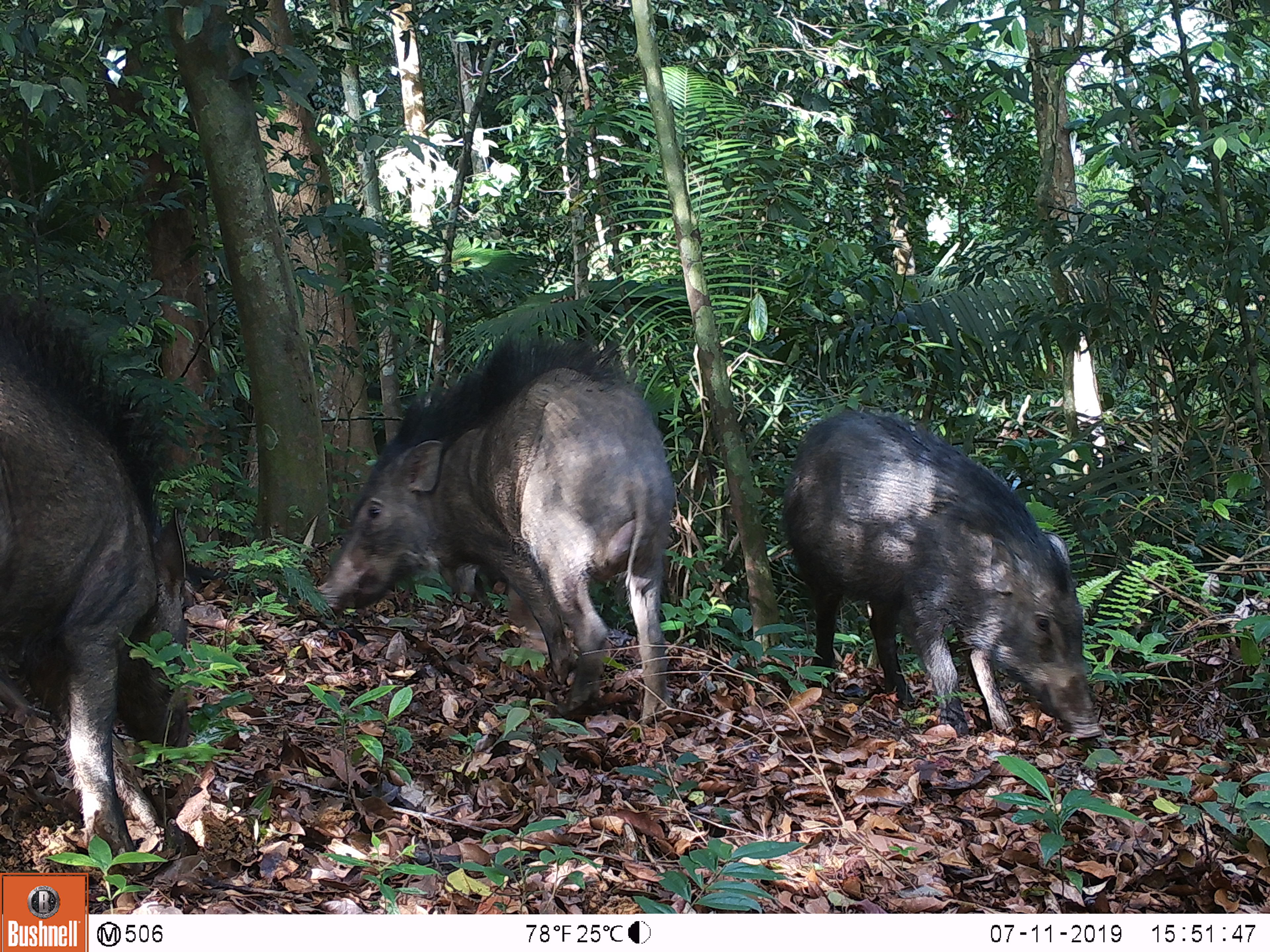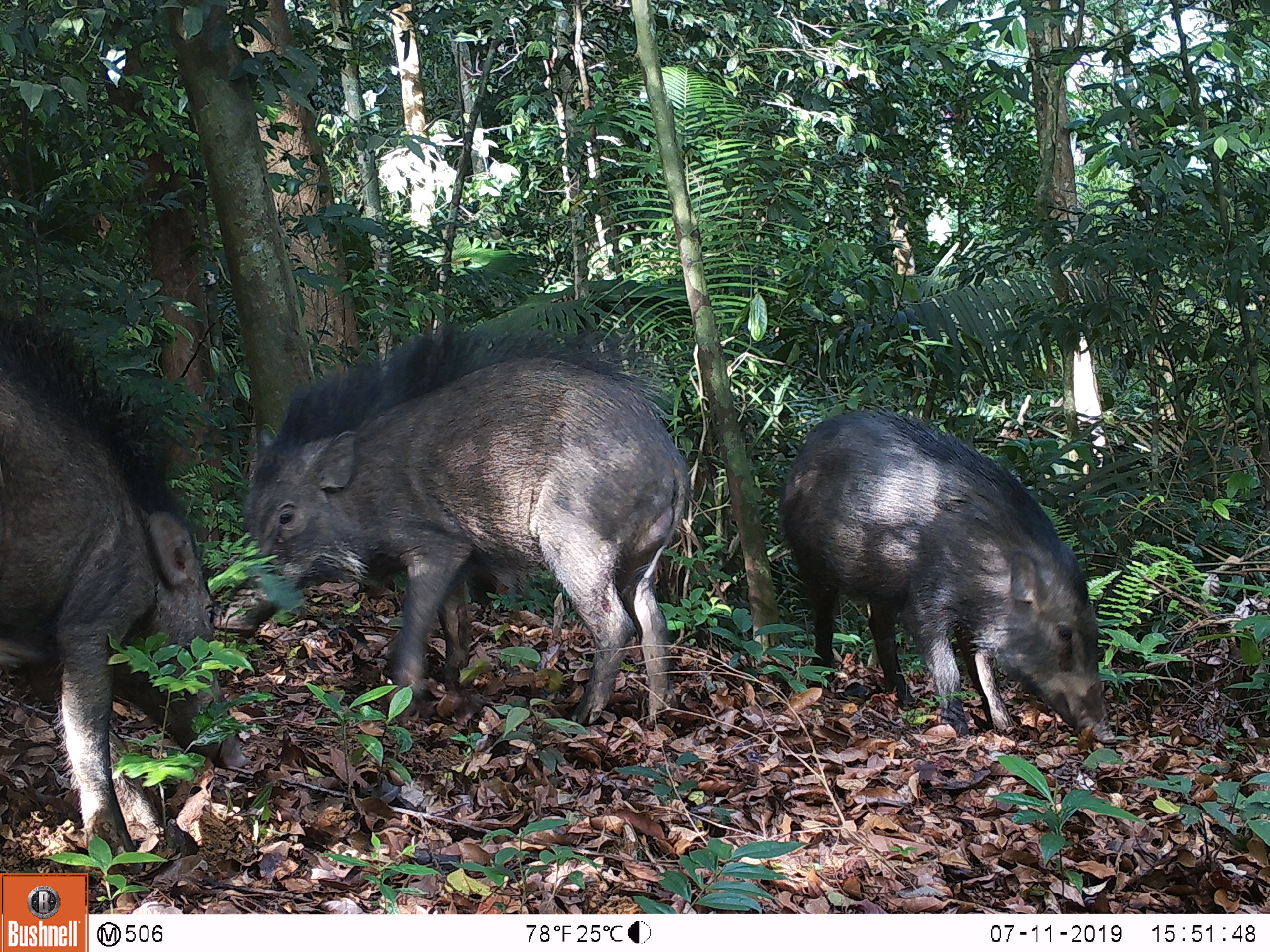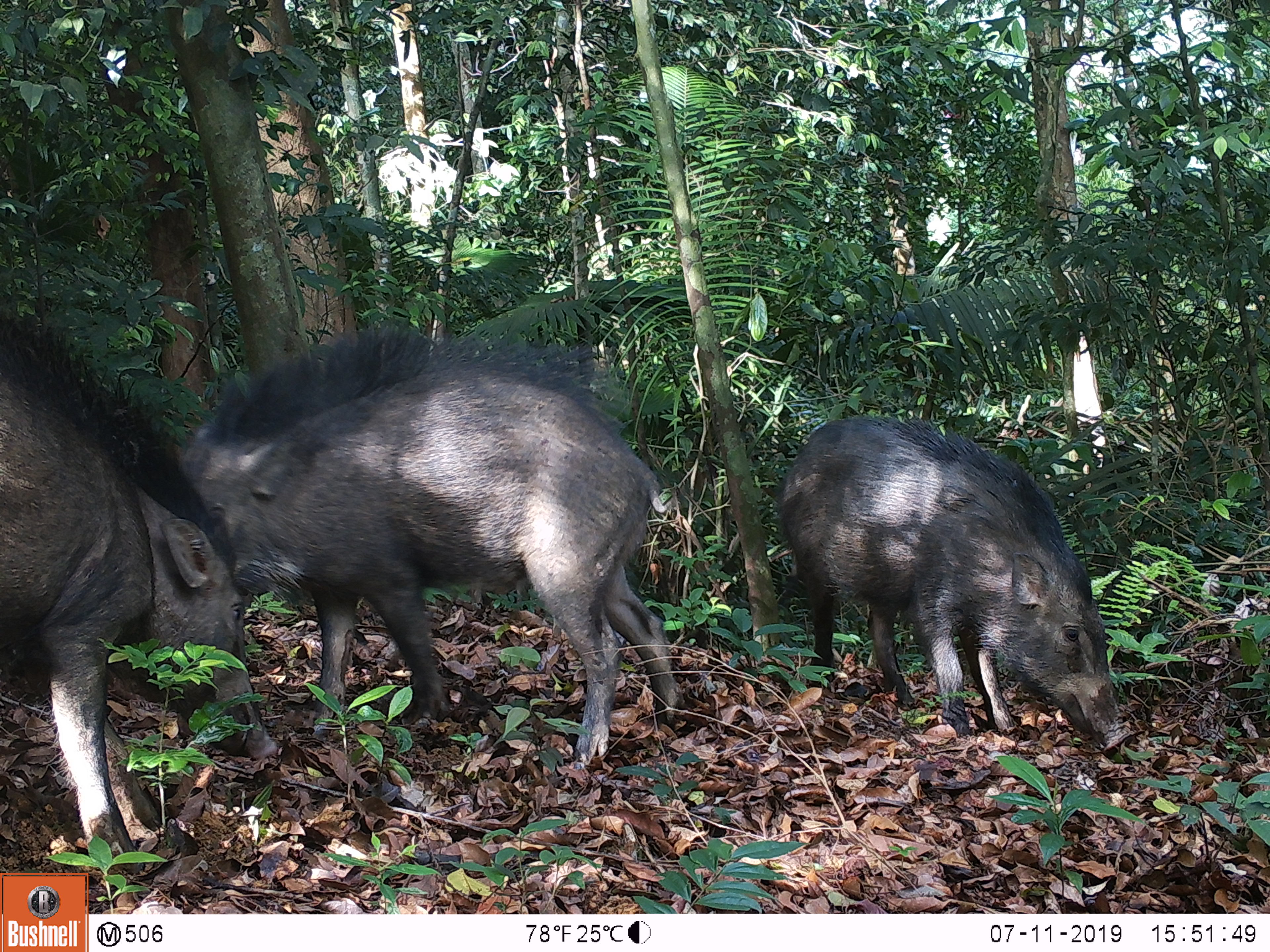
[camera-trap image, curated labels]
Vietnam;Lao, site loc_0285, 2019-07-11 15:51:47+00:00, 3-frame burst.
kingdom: Animalia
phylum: Chordata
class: Mammalia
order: Artiodactyla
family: Suidae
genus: Sus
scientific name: Sus scrofa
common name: eurasian wild pig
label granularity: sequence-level